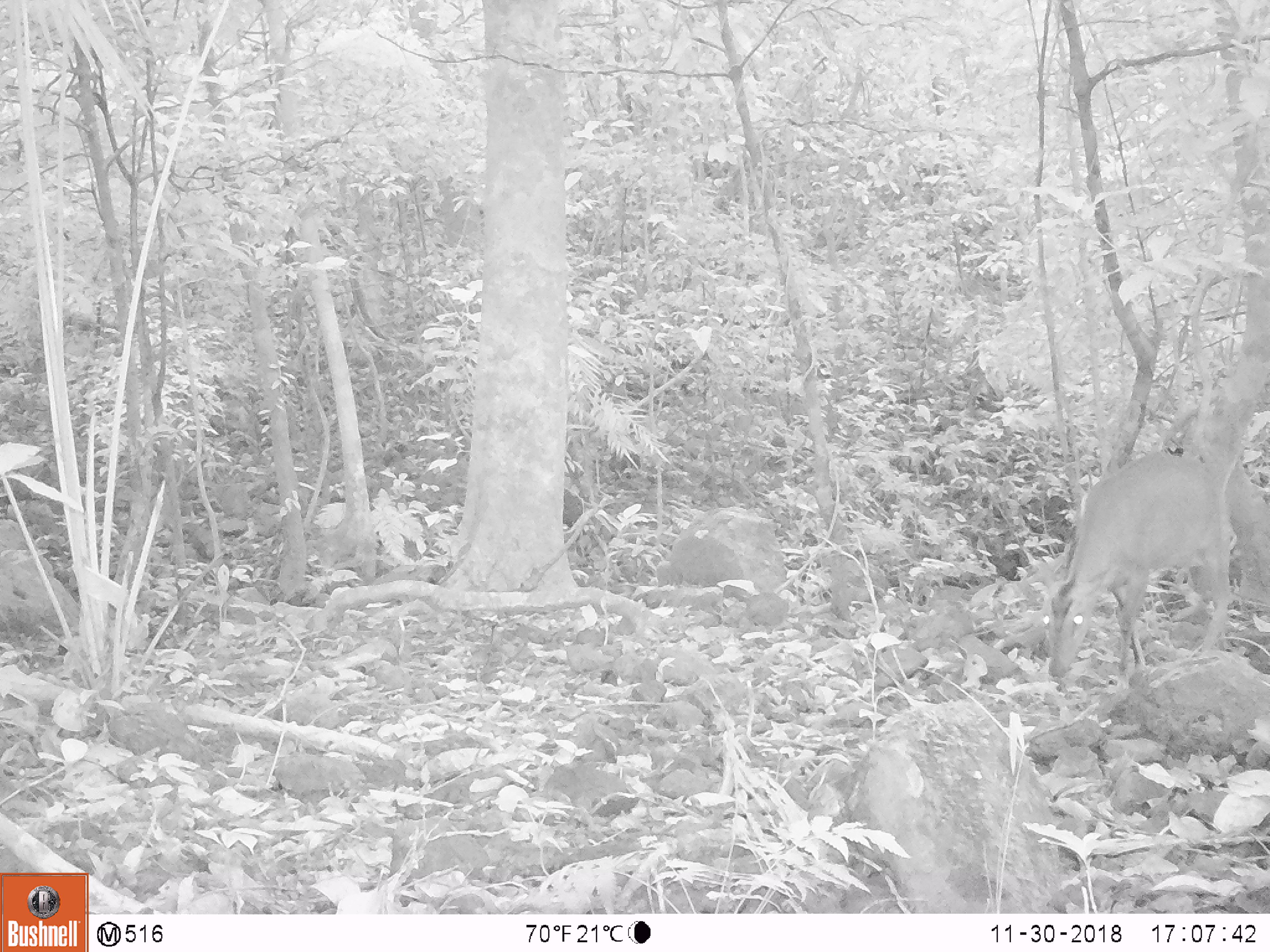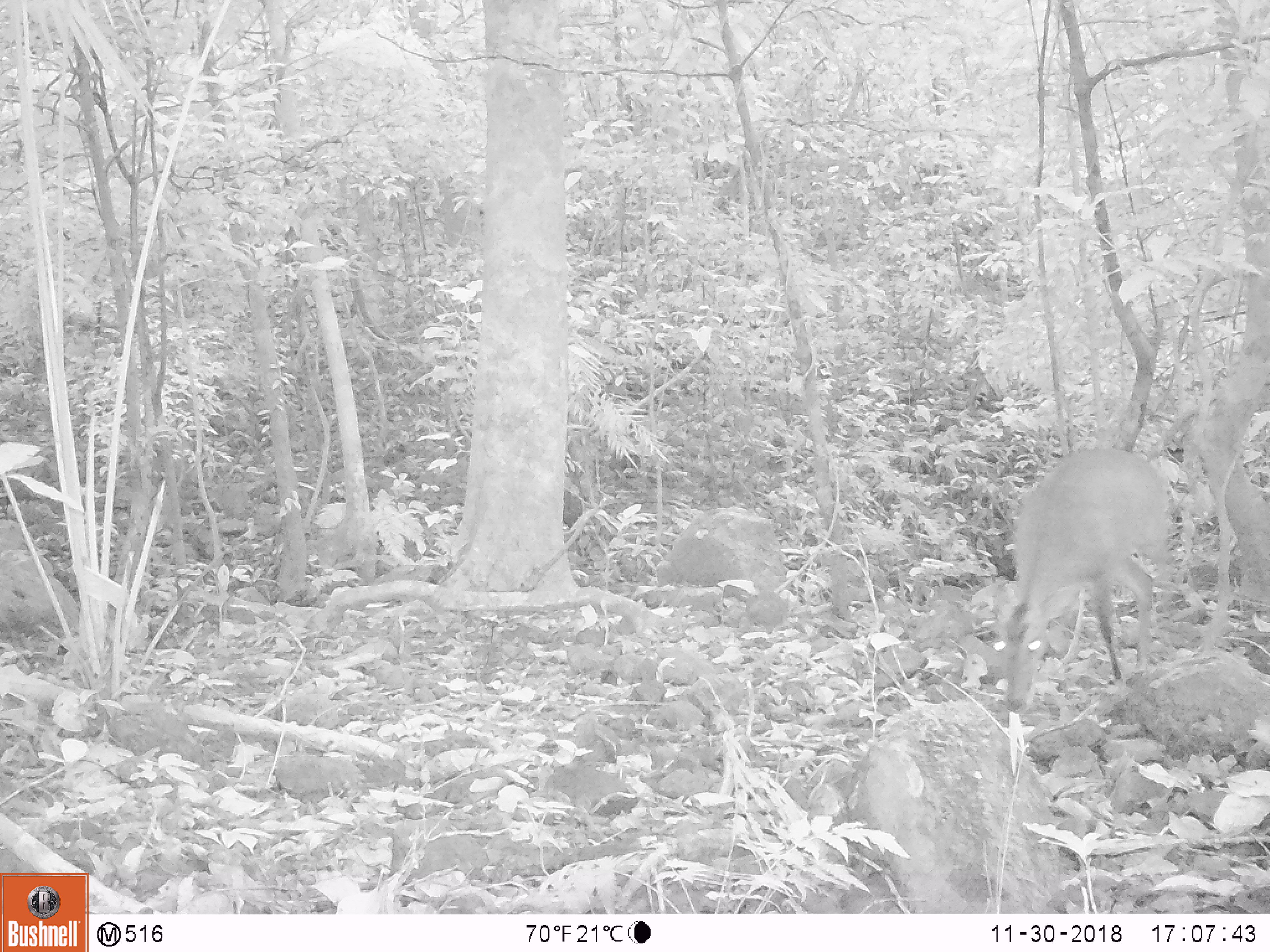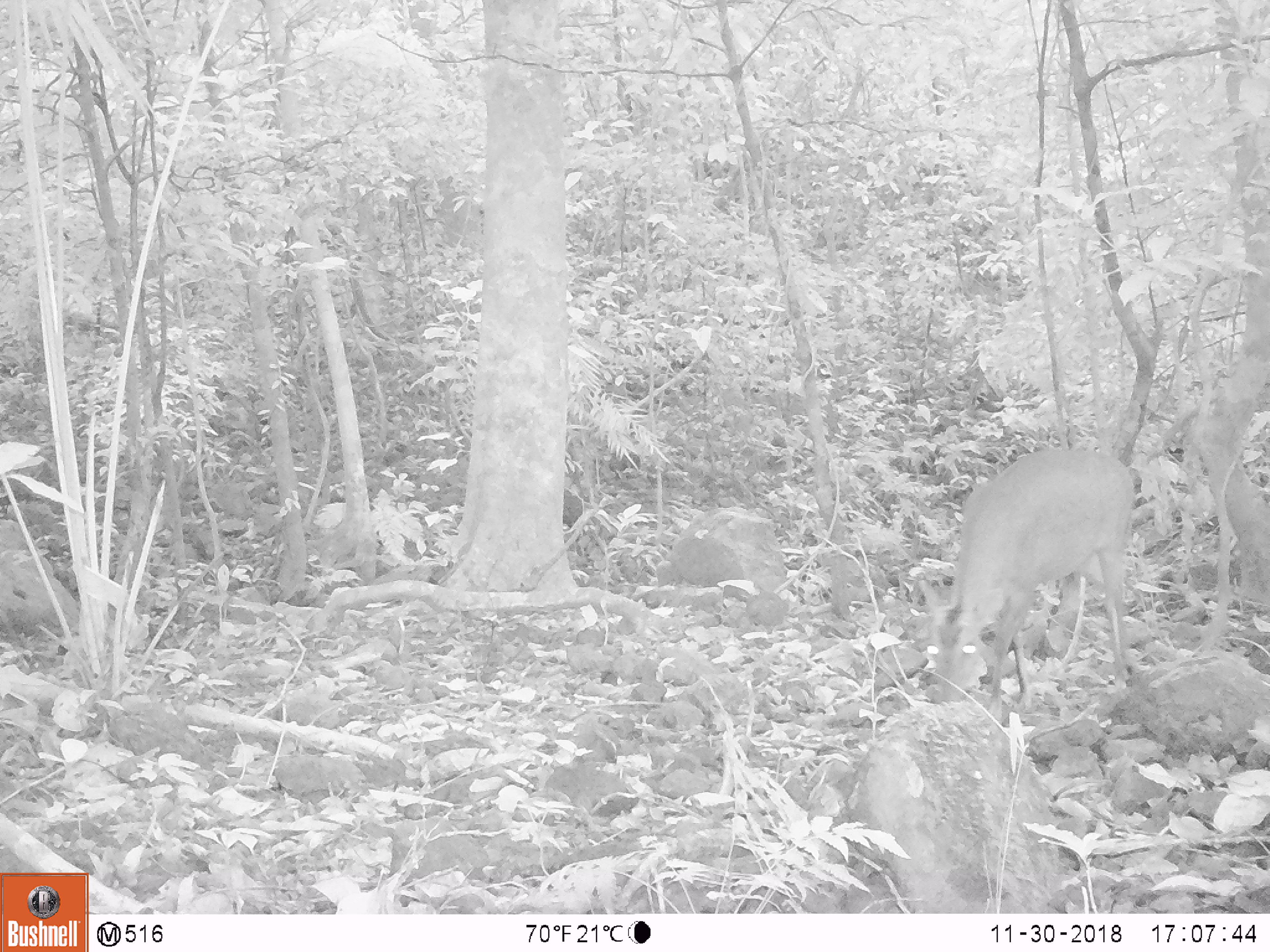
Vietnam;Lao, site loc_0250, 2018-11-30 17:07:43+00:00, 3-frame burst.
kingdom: Animalia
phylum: Chordata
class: Mammalia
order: Artiodactyla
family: Cervidae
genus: Muntiacus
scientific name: Muntiacus vuquangensis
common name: large-antlered muntjac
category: large antlered muntjac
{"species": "large antlered muntjac (large-antlered muntjac) (Muntiacus vuquangensis)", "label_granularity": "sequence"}